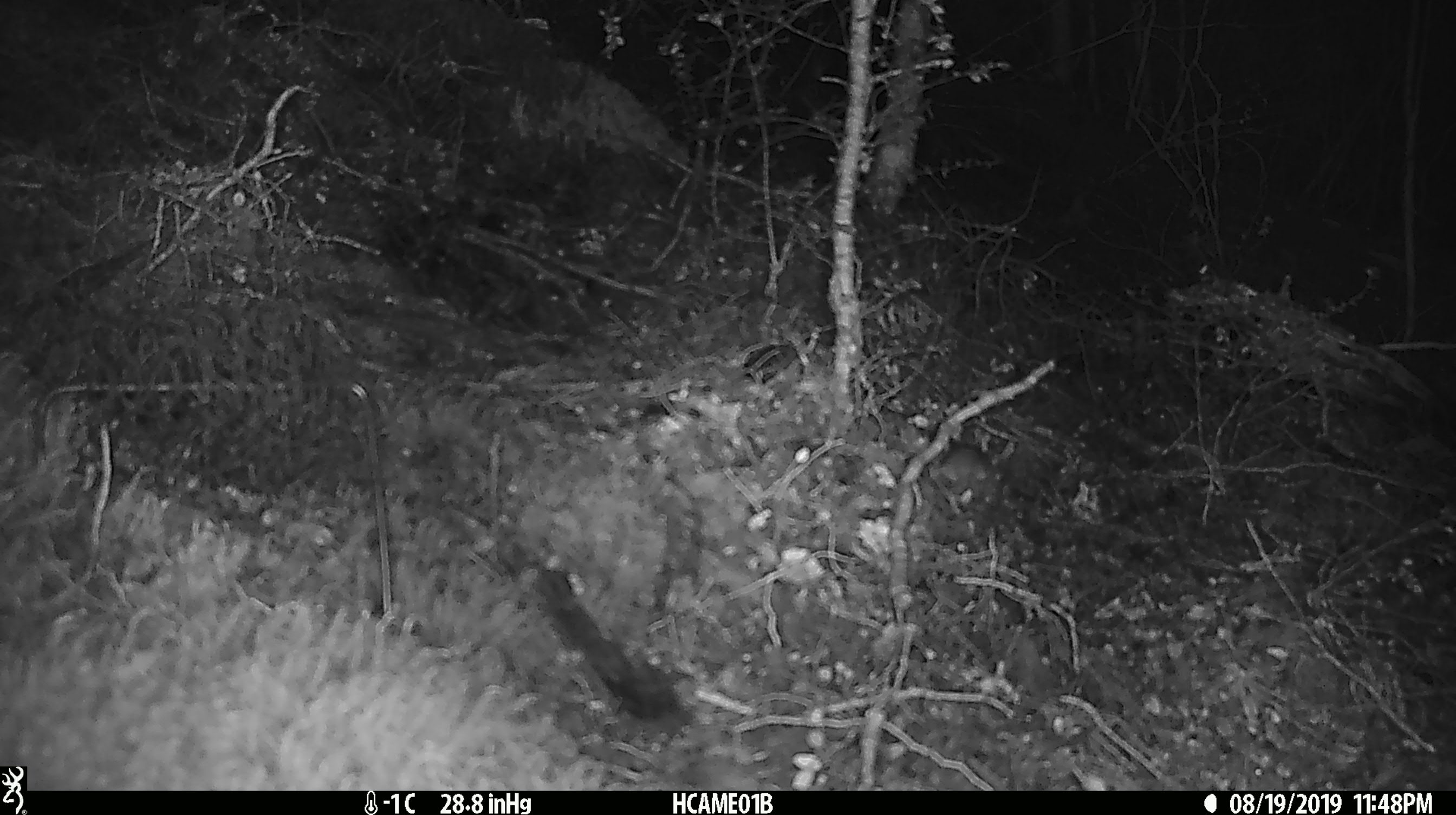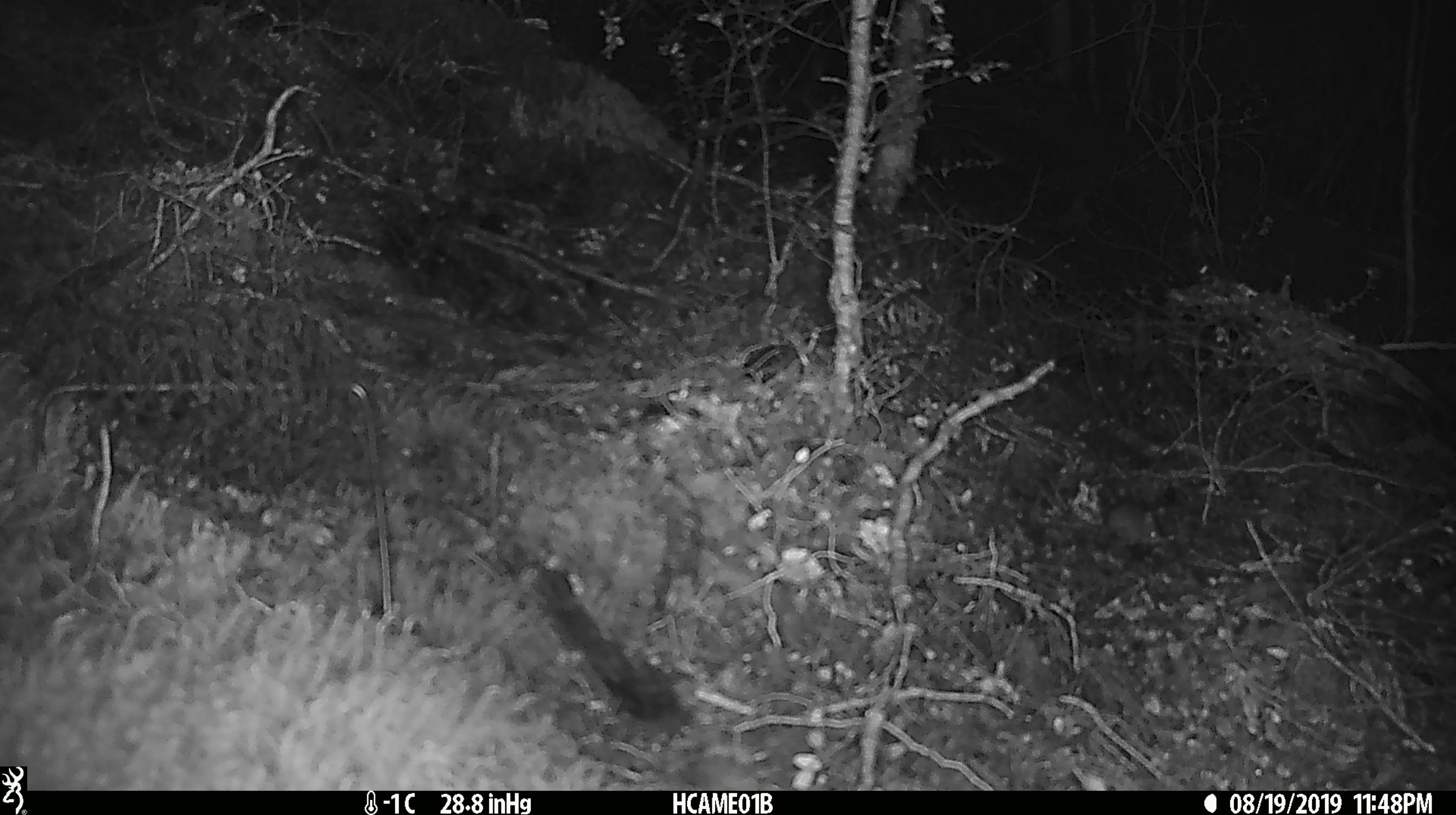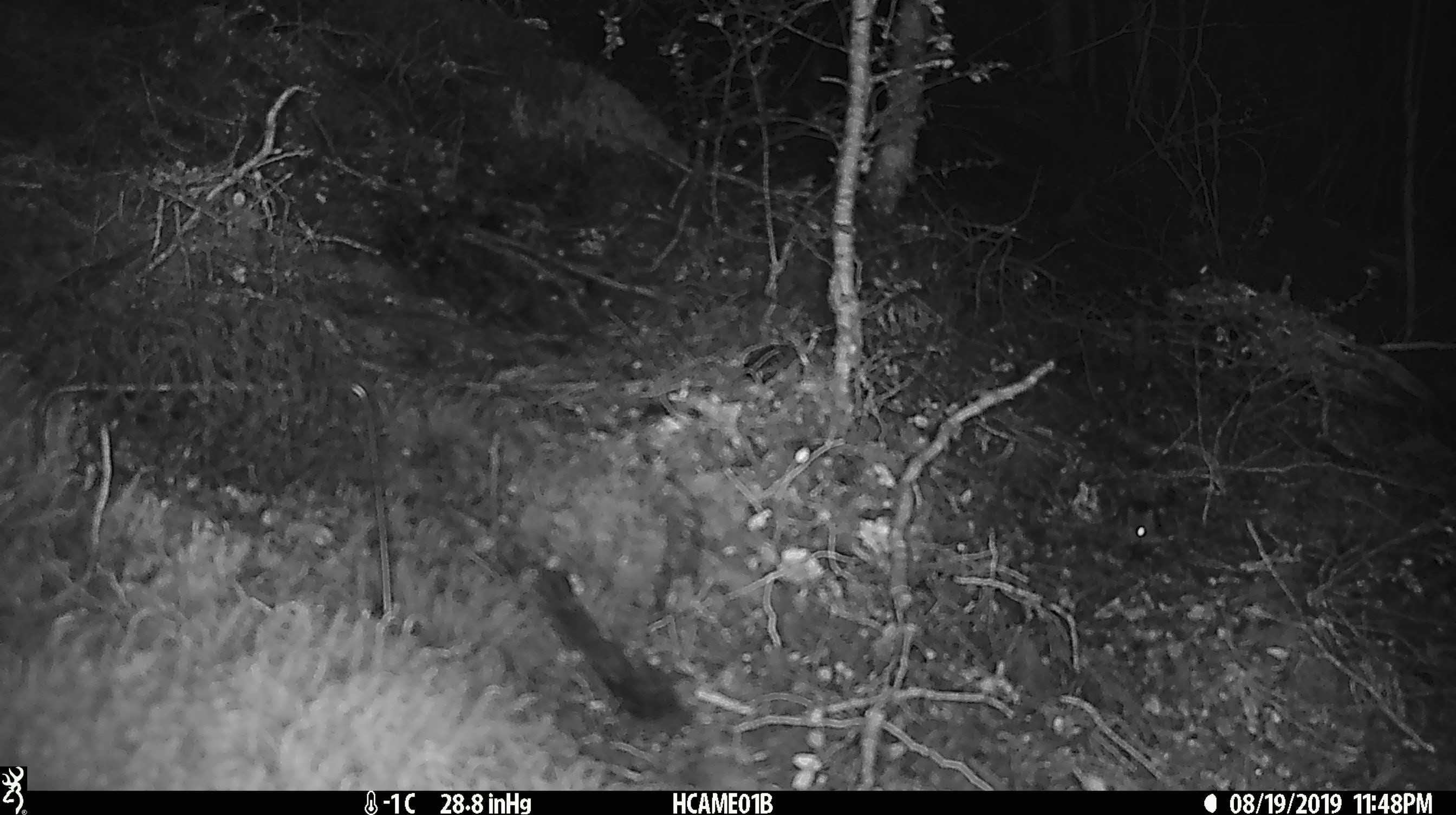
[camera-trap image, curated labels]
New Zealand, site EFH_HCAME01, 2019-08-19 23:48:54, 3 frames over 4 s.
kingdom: Animalia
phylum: Chordata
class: Mammalia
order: Rodentia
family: Muridae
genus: Mus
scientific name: Mus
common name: mouse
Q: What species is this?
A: Mouse (Mus).